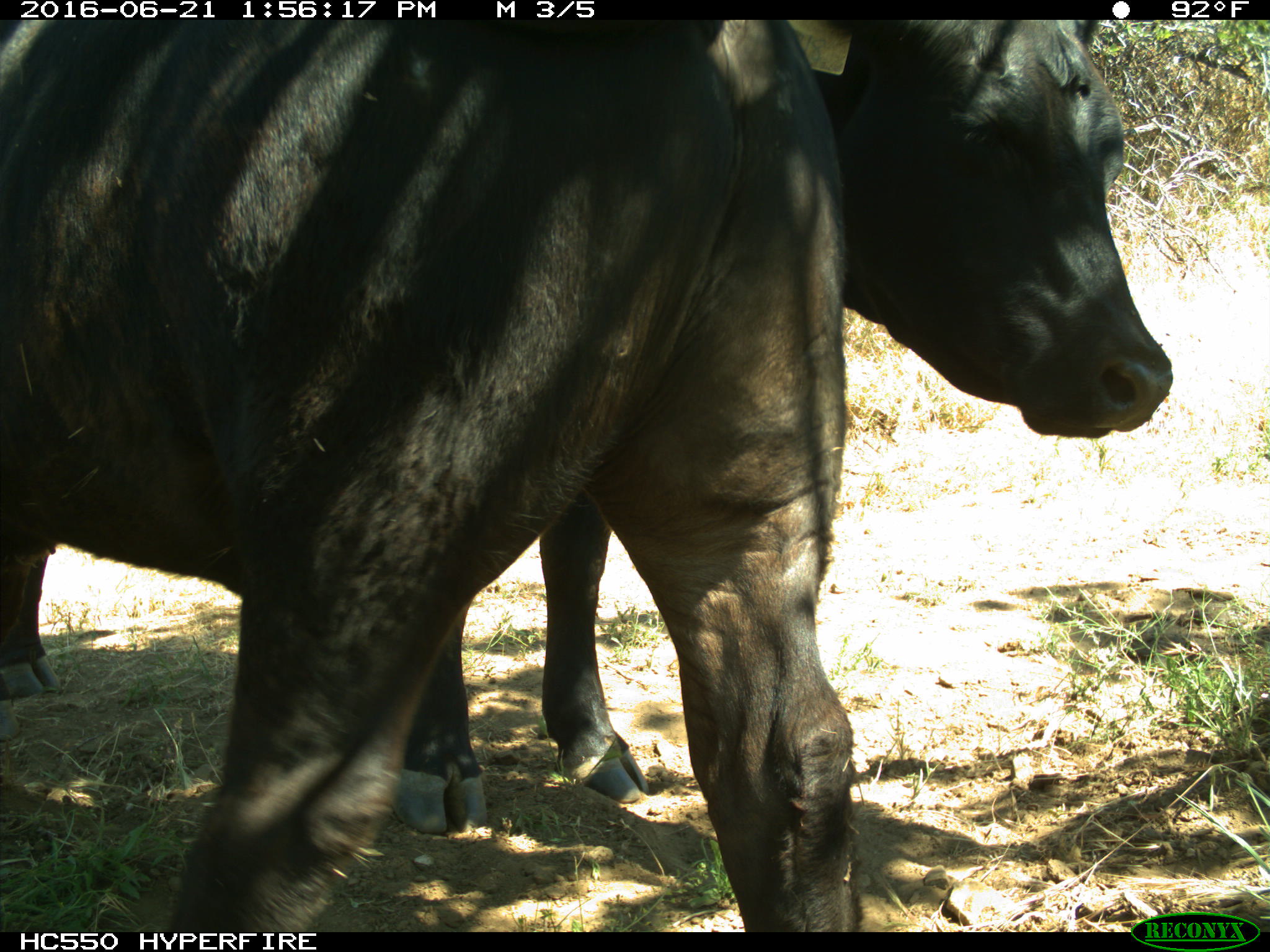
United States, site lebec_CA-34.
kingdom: Animalia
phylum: Chordata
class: Mammalia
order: Artiodactyla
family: Bovidae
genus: Bos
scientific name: Bos taurus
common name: domestic cow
Bos taurus (domestic cow).